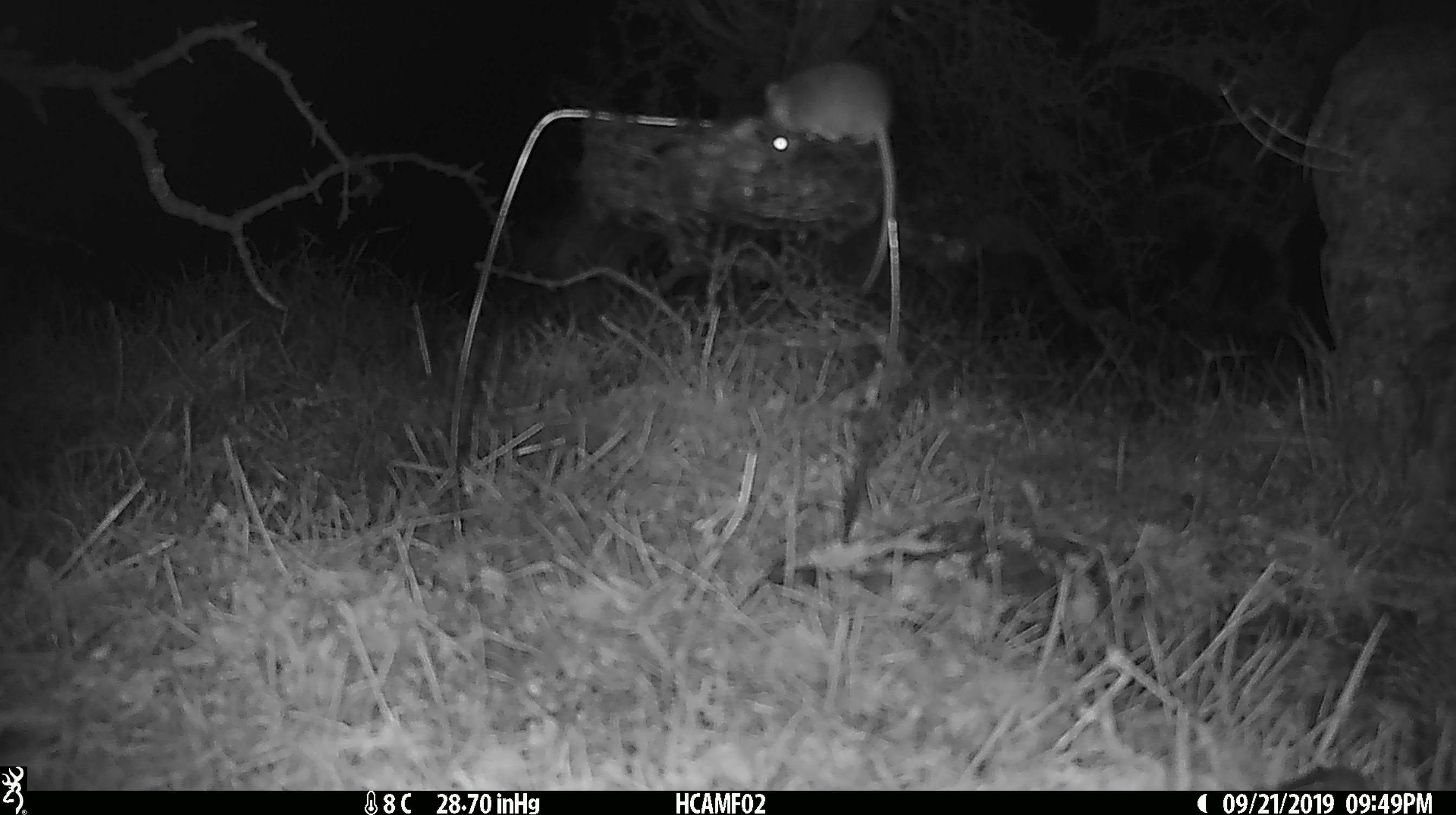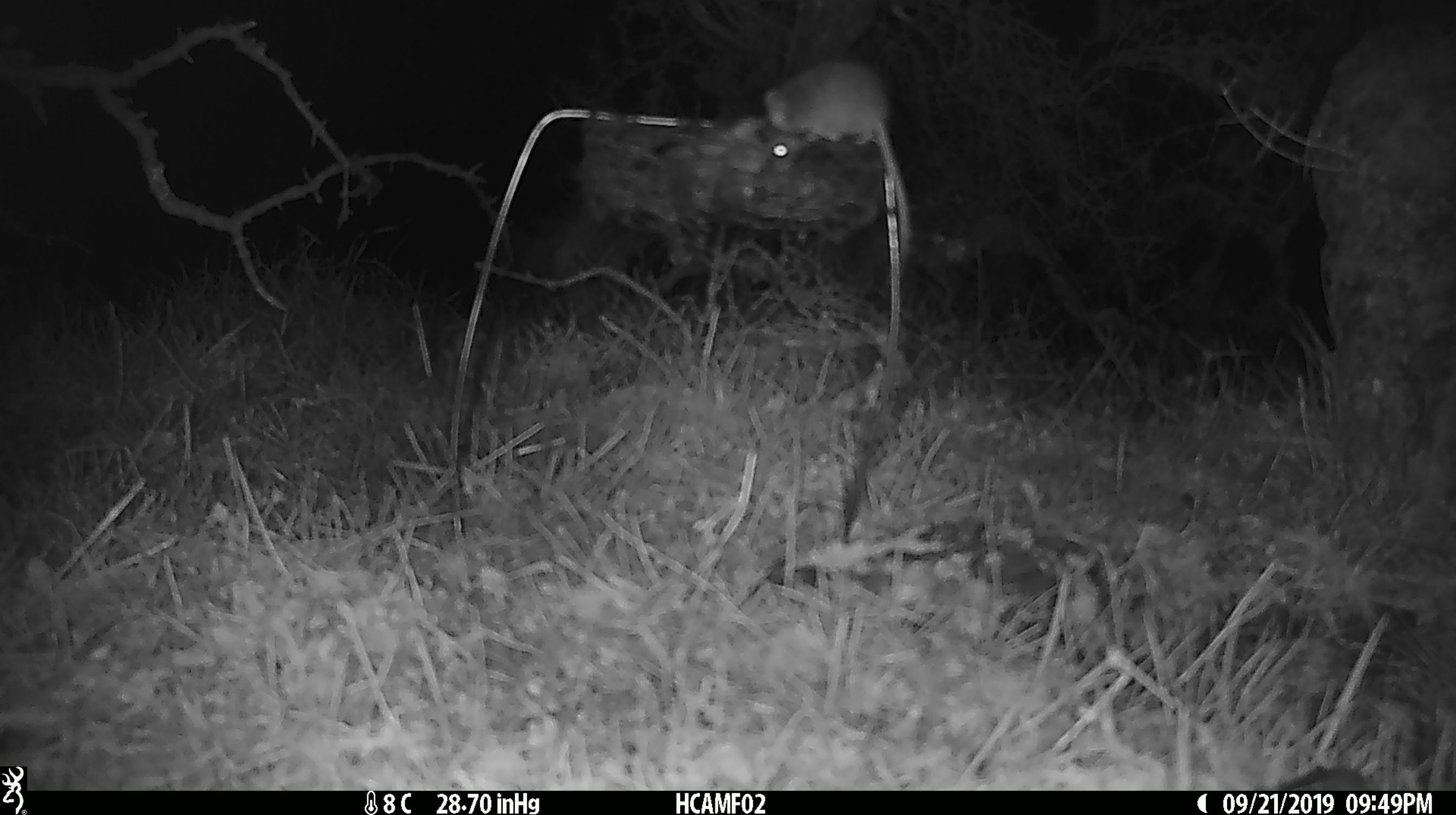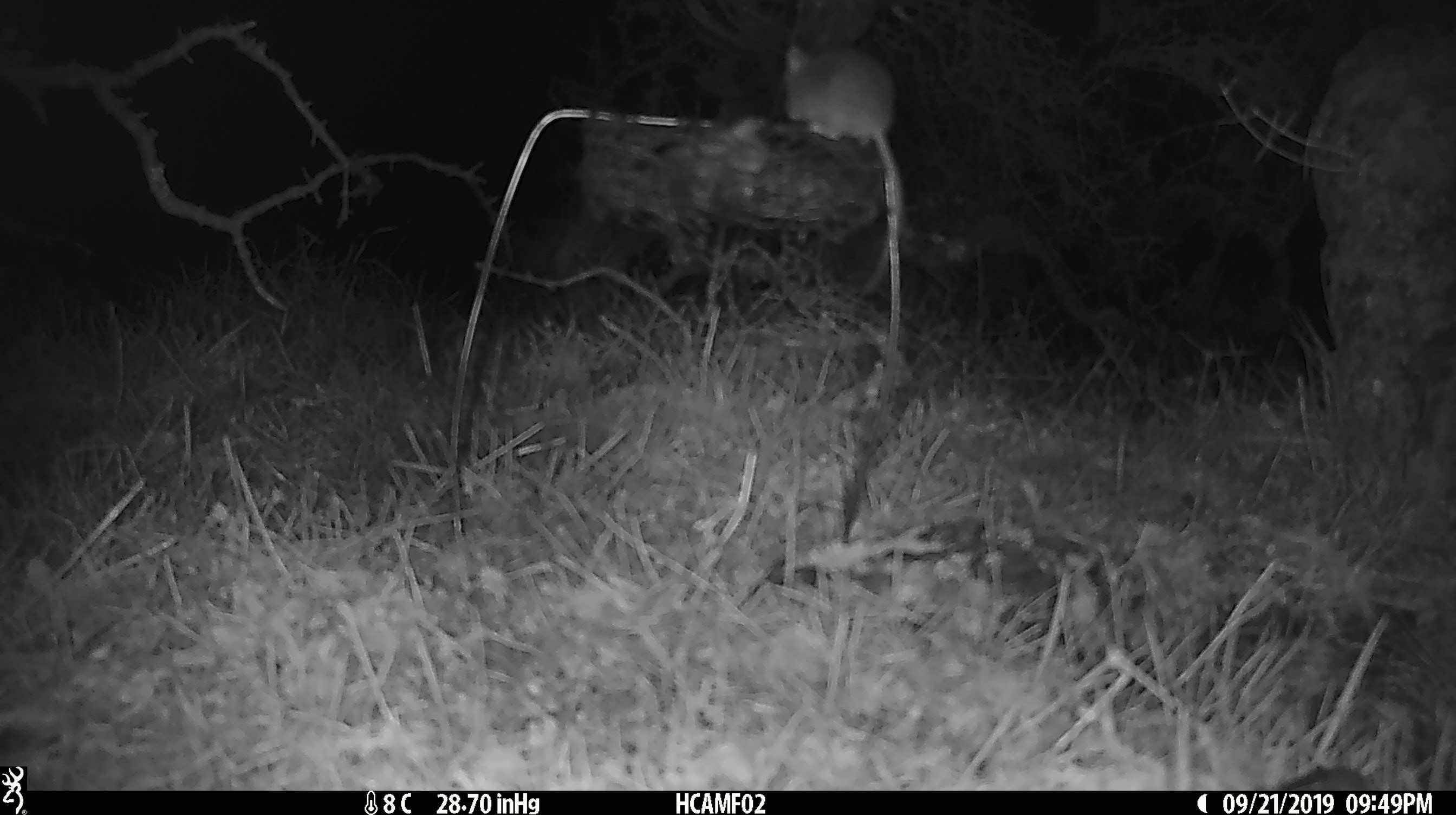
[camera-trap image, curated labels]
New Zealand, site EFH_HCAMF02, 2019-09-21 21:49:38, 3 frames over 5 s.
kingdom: Animalia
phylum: Chordata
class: Mammalia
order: Rodentia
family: Muridae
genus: Mus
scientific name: Mus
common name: mouse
Mouse (Mus).